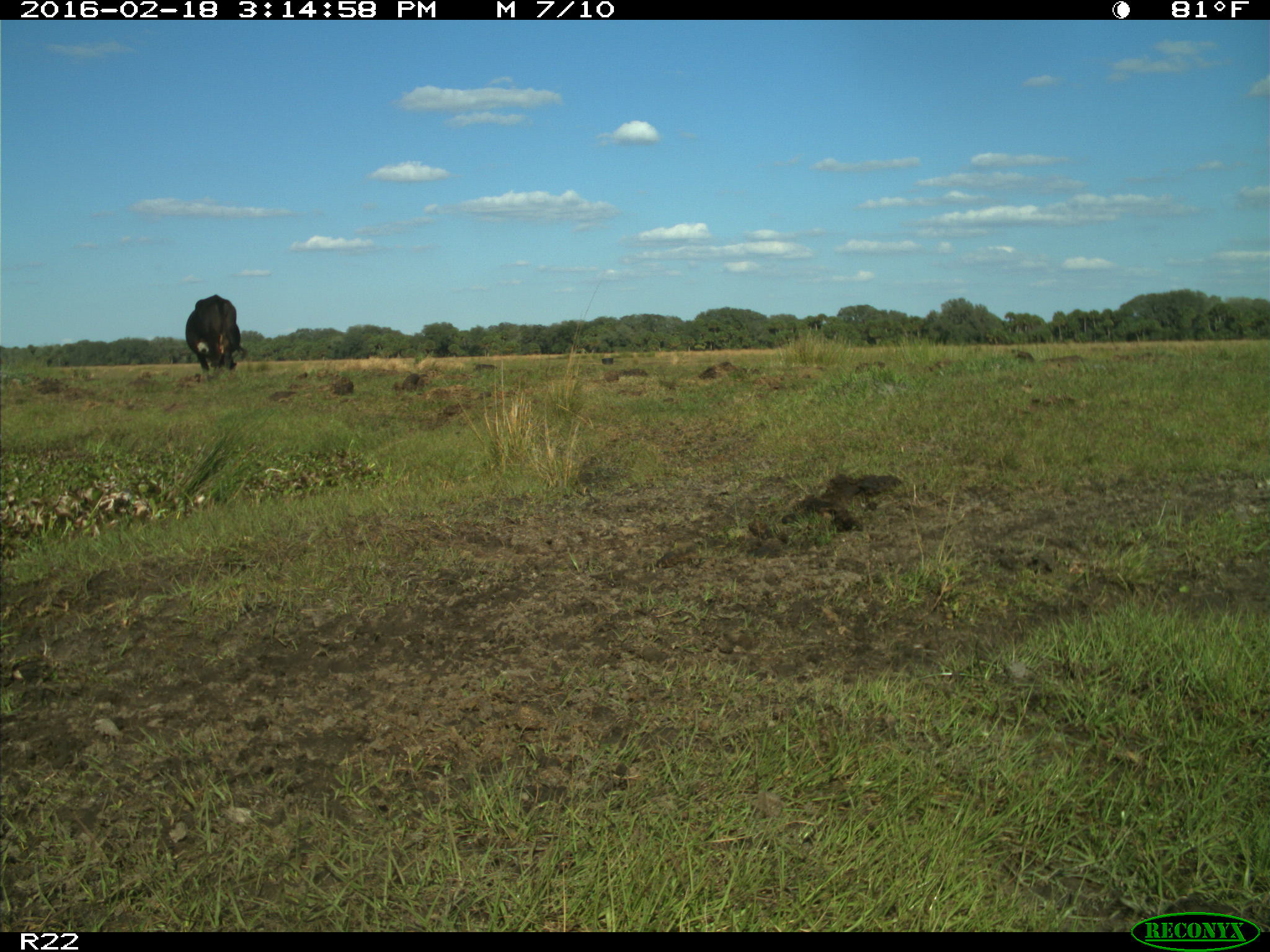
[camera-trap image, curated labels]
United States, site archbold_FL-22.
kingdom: Animalia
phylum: Chordata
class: Mammalia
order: Artiodactyla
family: Bovidae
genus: Bos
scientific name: Bos taurus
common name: domestic cow